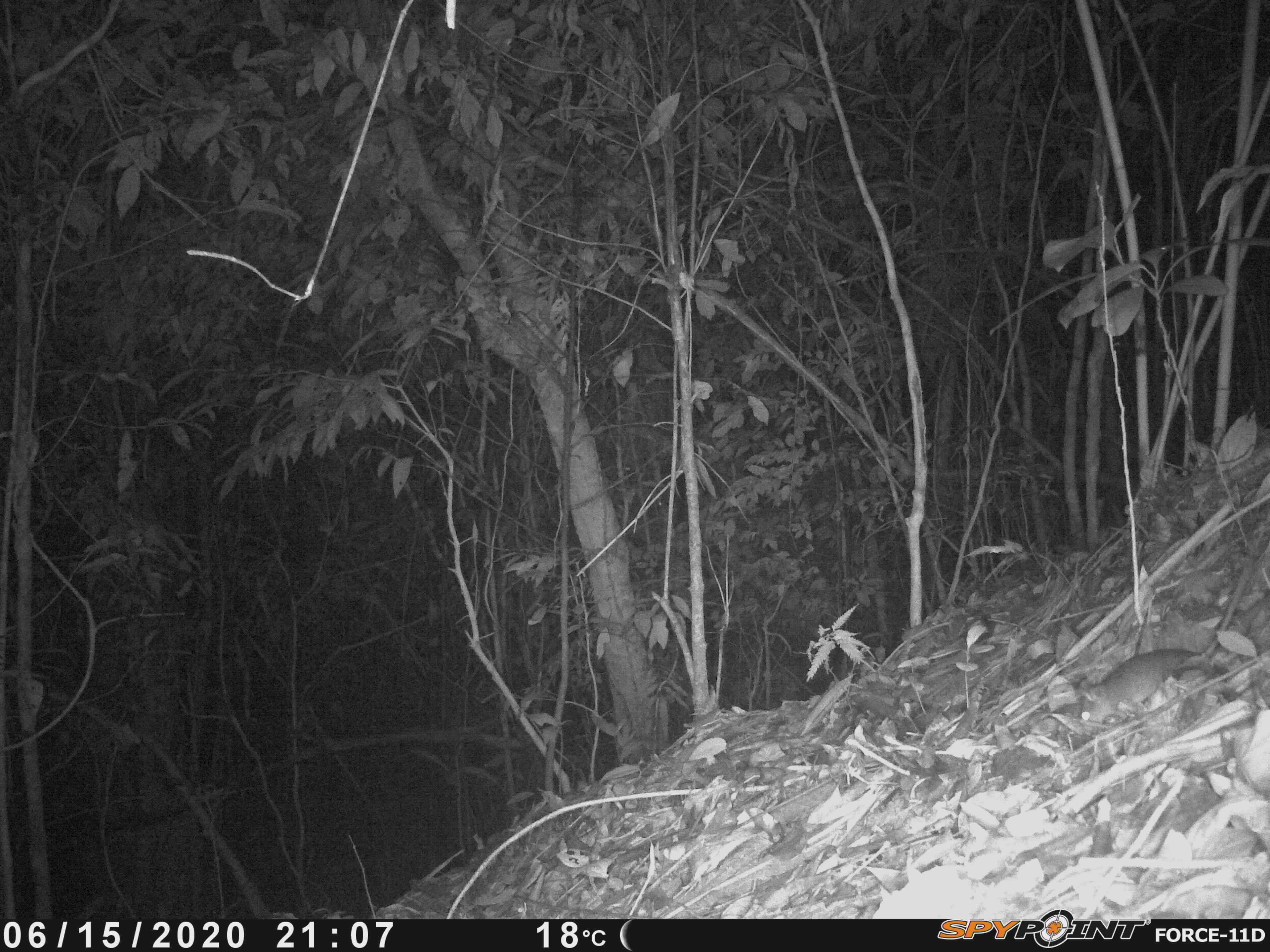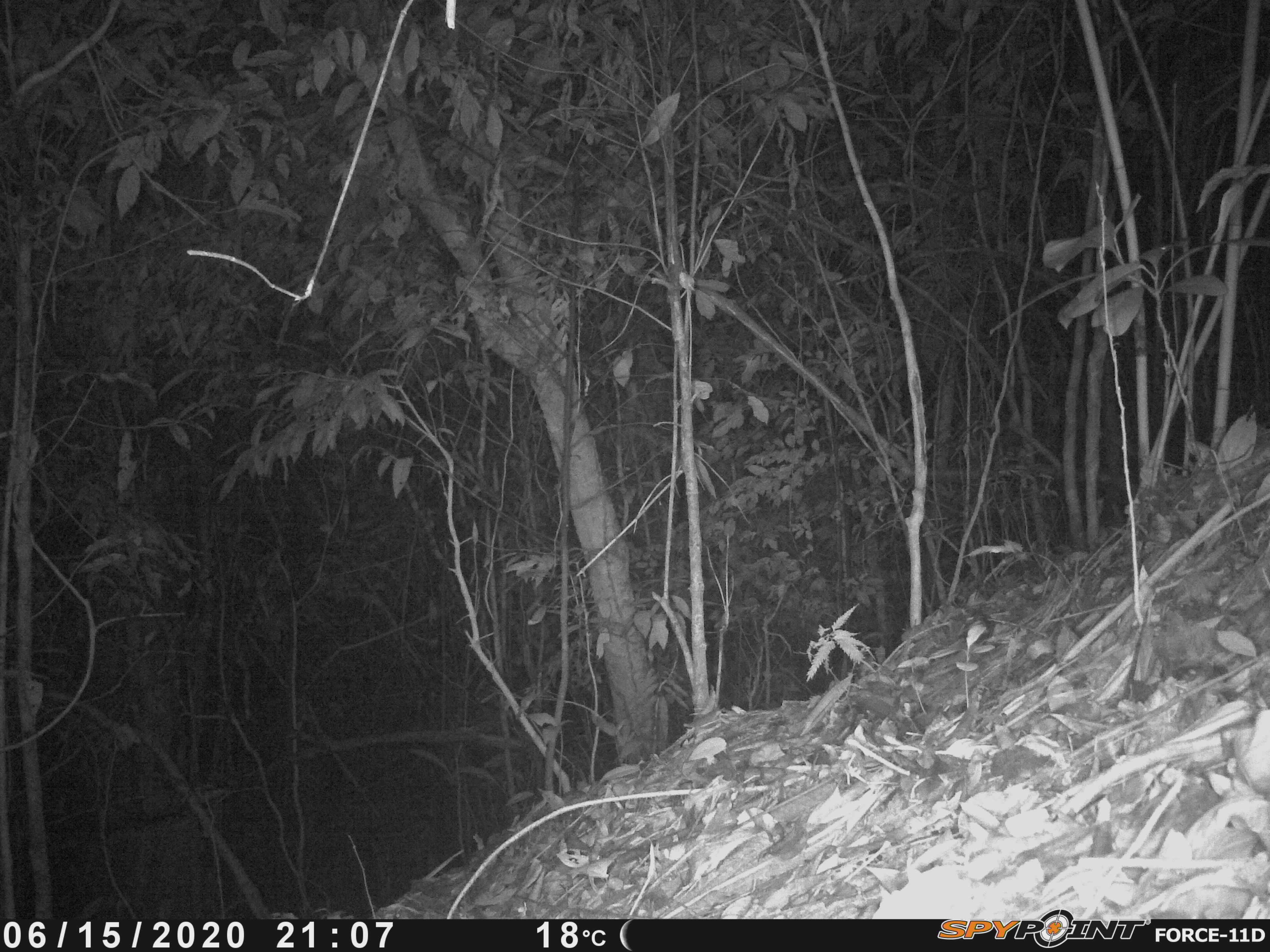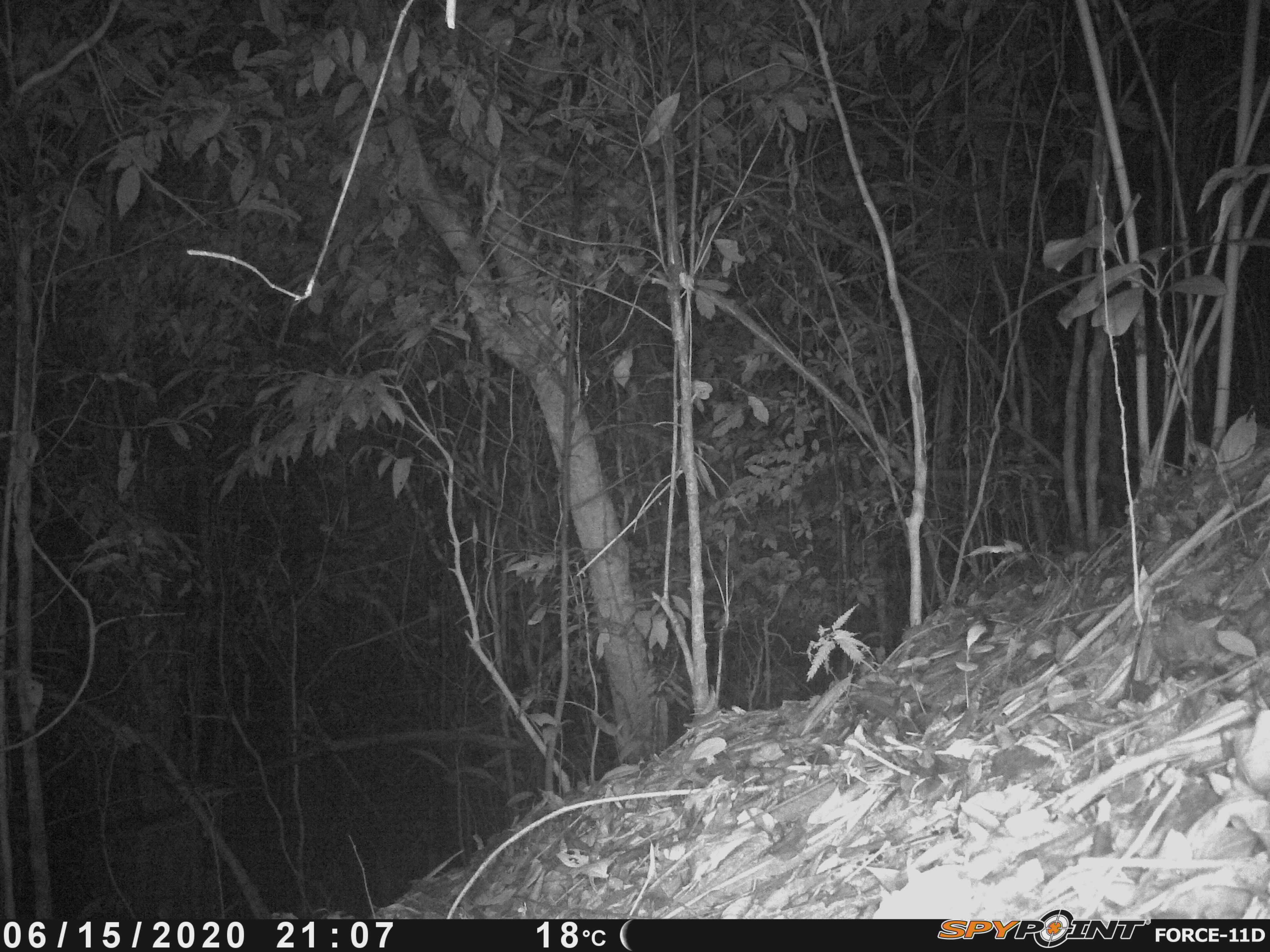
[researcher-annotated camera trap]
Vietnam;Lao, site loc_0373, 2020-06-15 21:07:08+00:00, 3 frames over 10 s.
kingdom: Animalia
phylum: Chordata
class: Mammalia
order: Rodentia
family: Muridae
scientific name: Muridae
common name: old-world mice and rats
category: unidentified murid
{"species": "unidentified murid (old-world mice and rats) (Muridae)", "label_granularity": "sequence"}